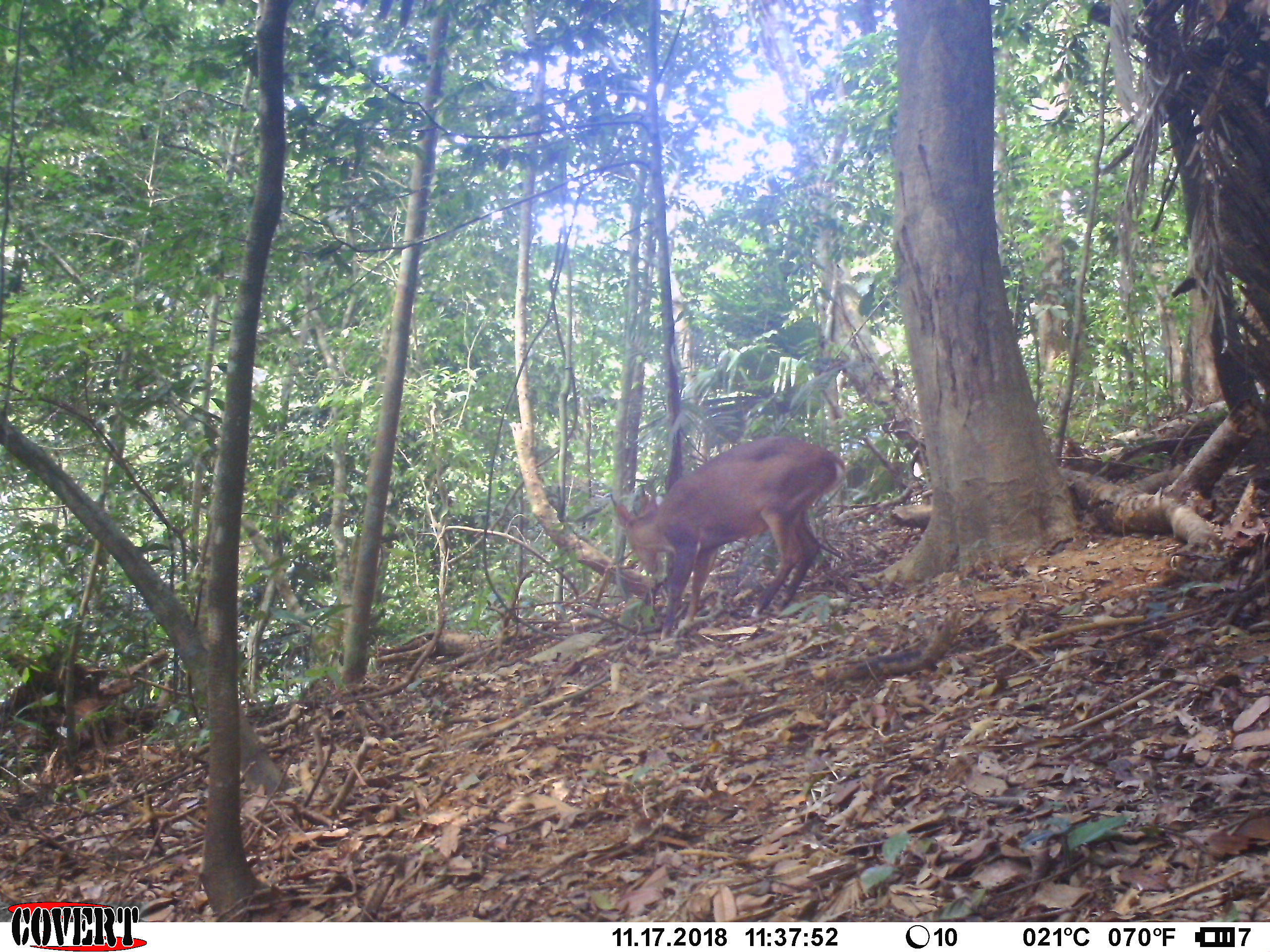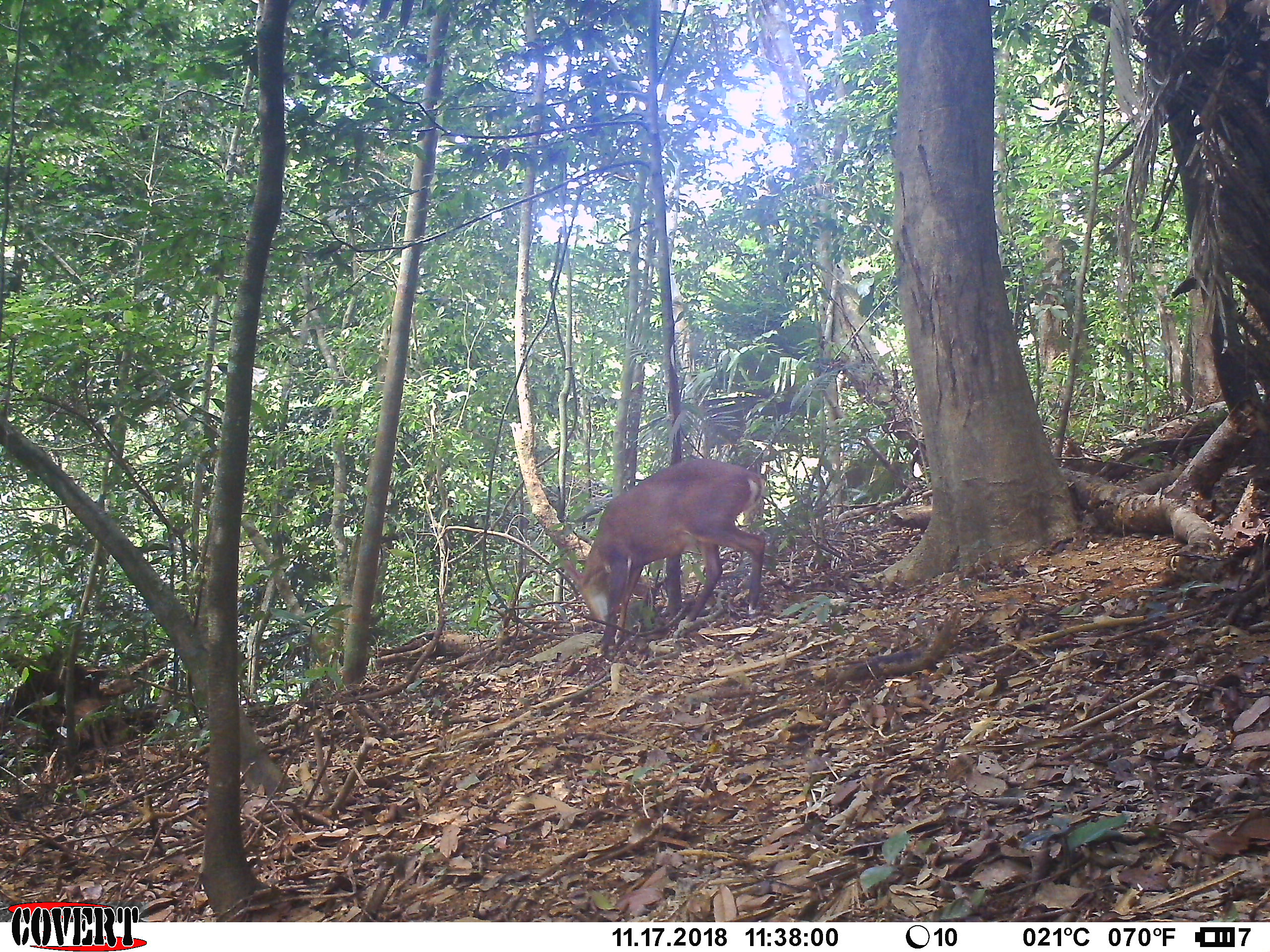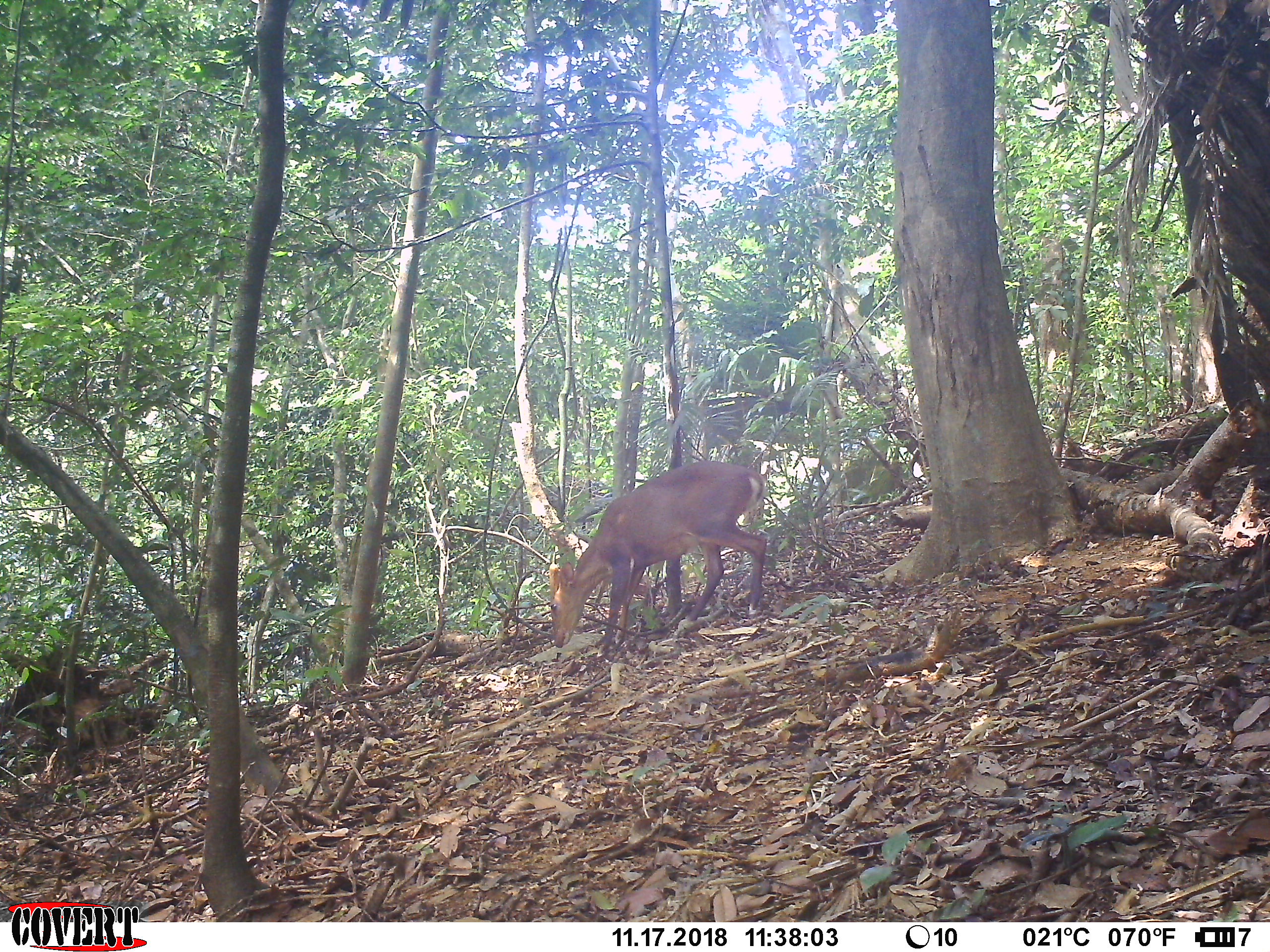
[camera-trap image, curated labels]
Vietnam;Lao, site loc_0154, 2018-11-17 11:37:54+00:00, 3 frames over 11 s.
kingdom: Animalia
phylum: Chordata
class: Mammalia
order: Artiodactyla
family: Cervidae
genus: Muntiacus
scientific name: Muntiacus vuquangensis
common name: large-antlered muntjac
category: large antlered muntjac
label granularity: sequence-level